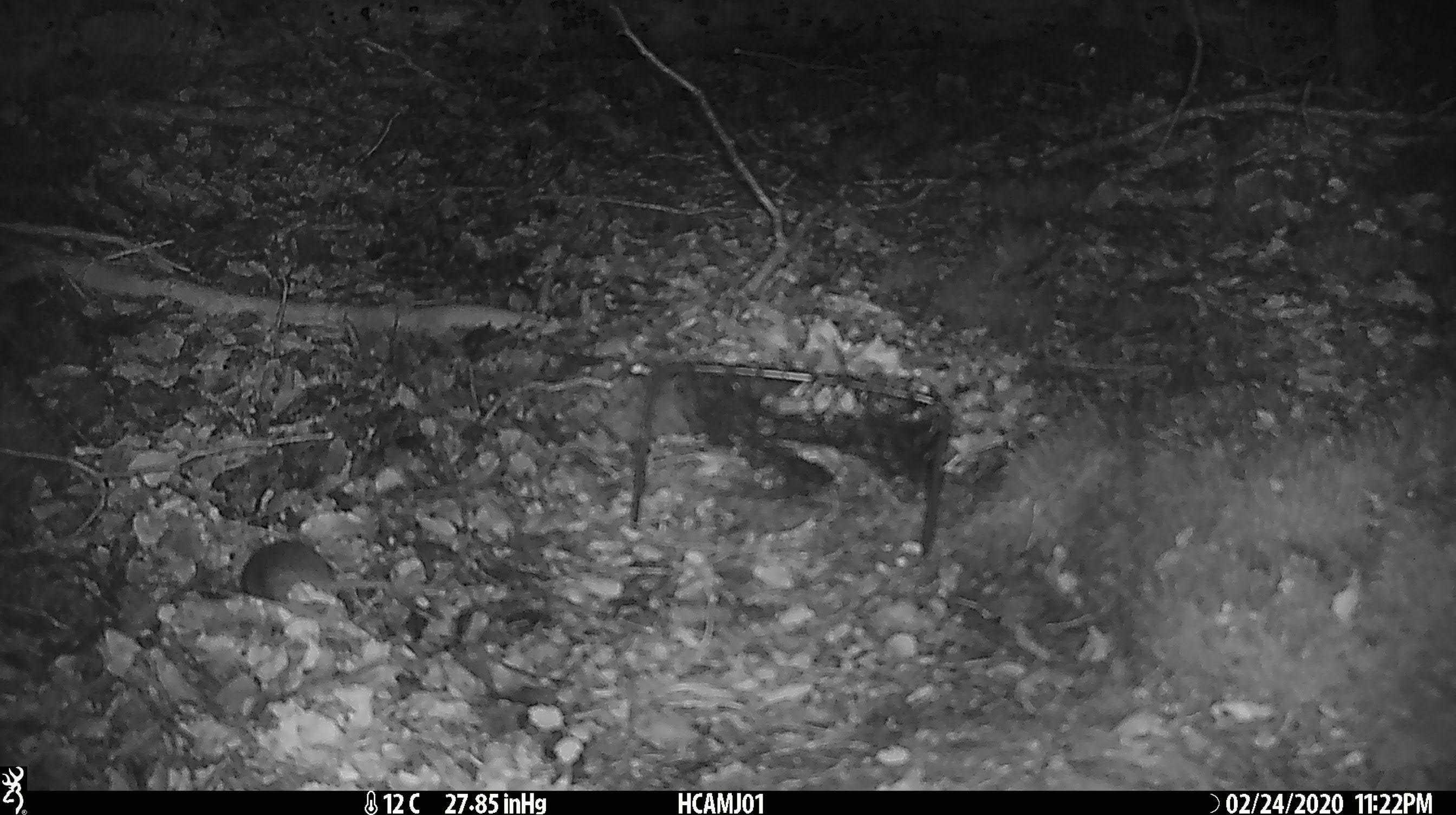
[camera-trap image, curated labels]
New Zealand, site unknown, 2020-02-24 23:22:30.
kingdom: Animalia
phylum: Chordata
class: Mammalia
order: Rodentia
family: Muridae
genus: Mus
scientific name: Mus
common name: mouse